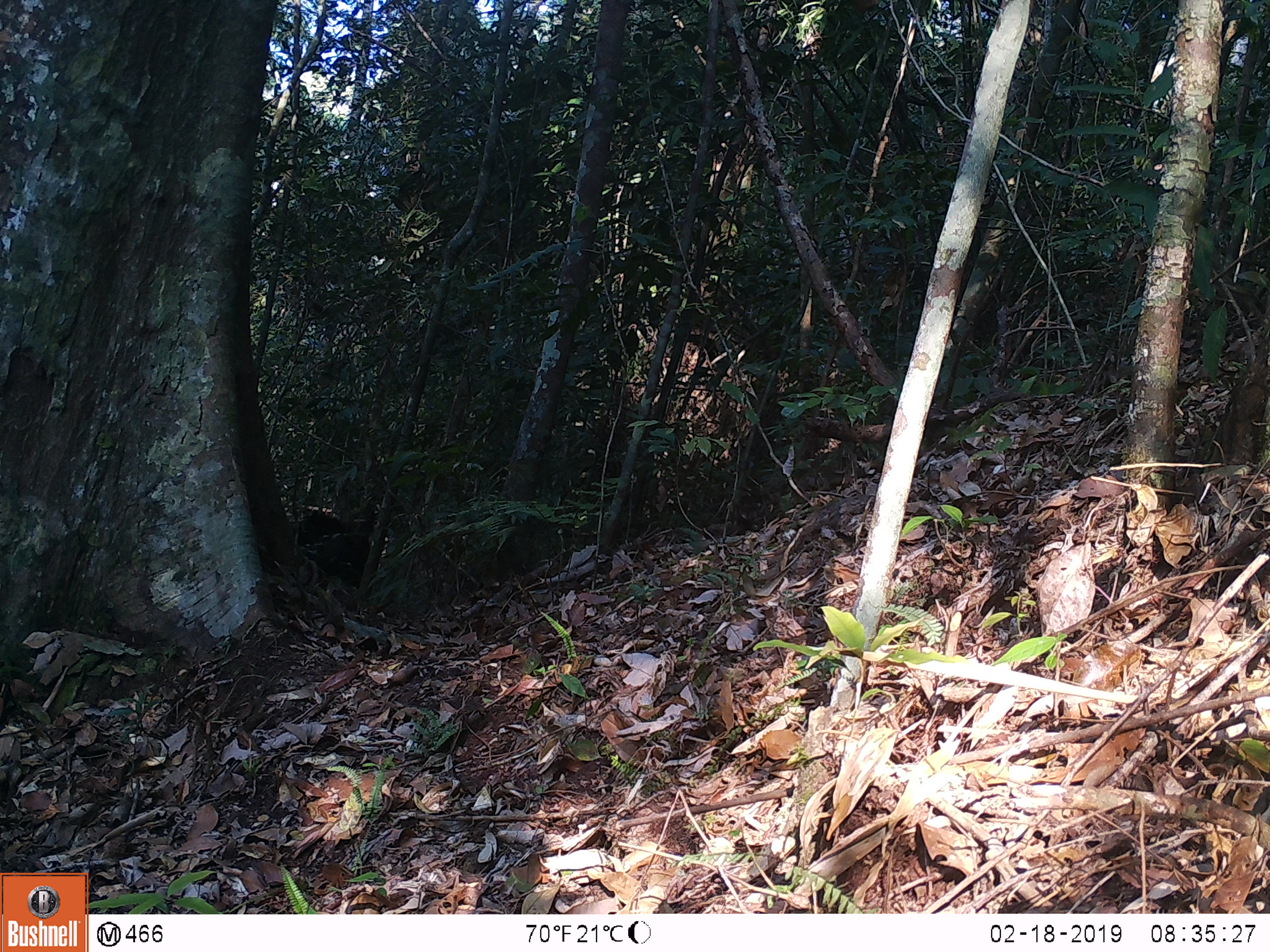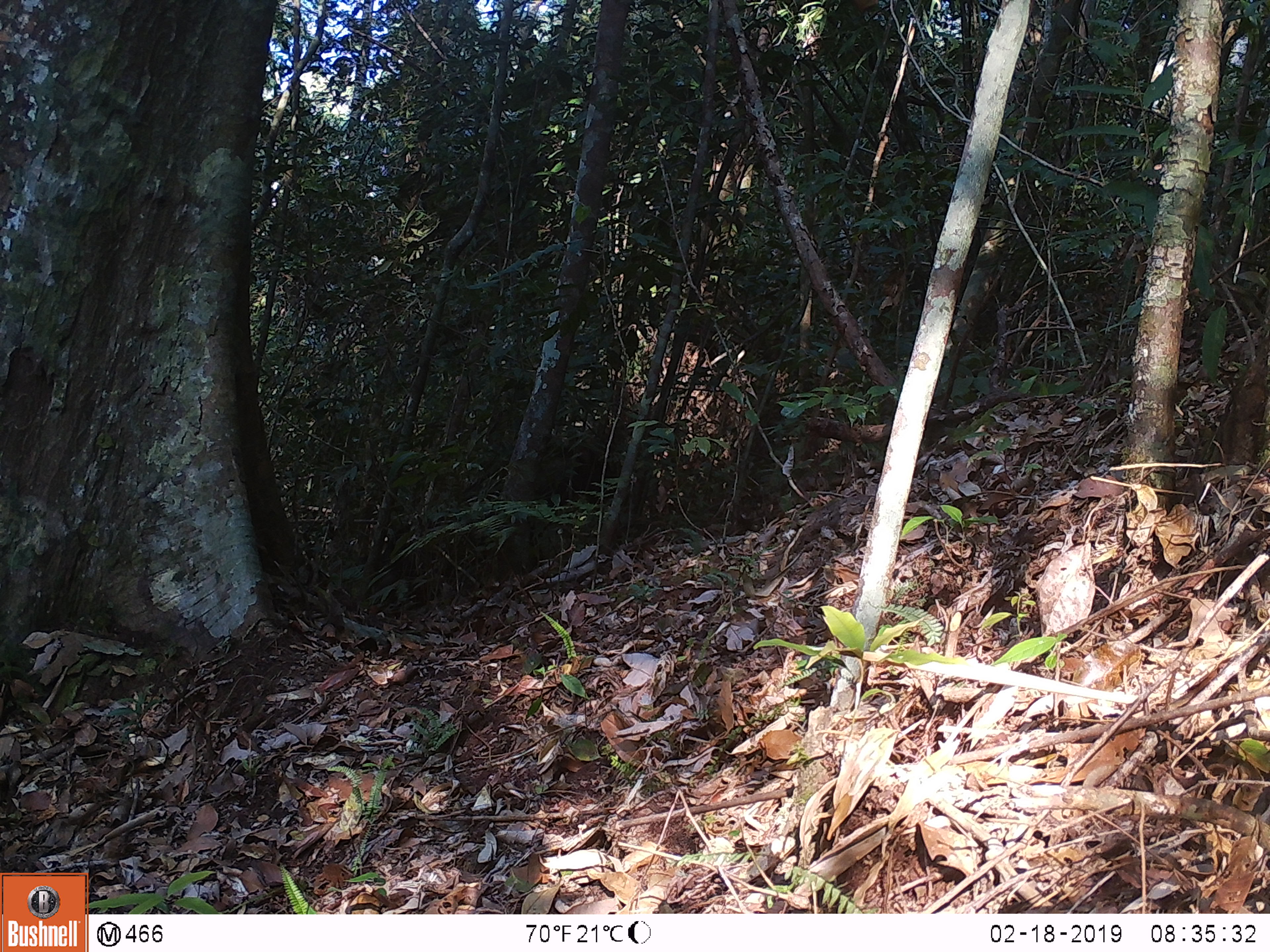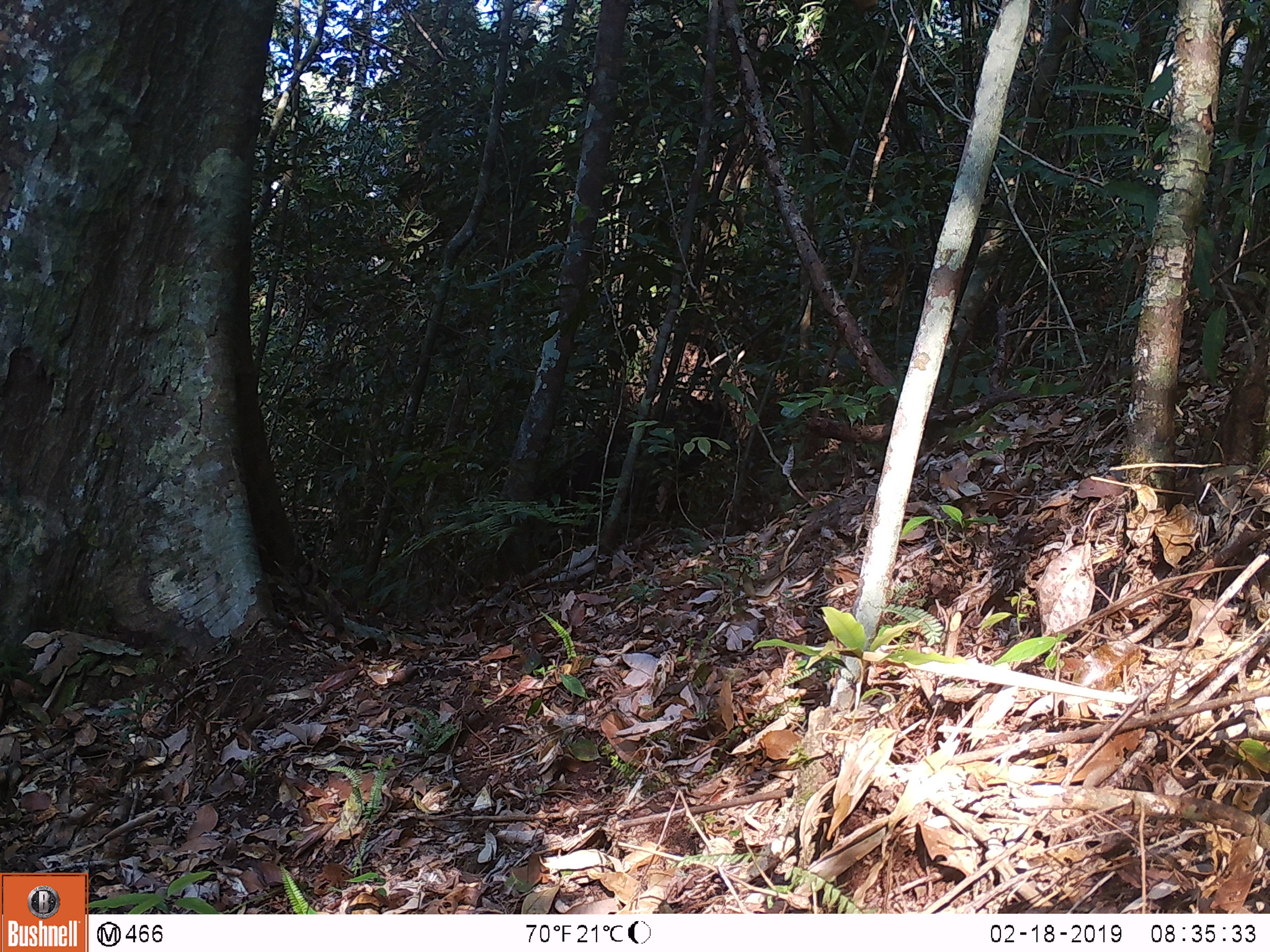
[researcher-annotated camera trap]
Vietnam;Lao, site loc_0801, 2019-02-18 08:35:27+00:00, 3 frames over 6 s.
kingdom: Animalia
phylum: Chordata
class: Mammalia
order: Artiodactyla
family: Bovidae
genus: Capricornis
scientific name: Capricornis sumatraensis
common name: chinese serow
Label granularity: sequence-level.